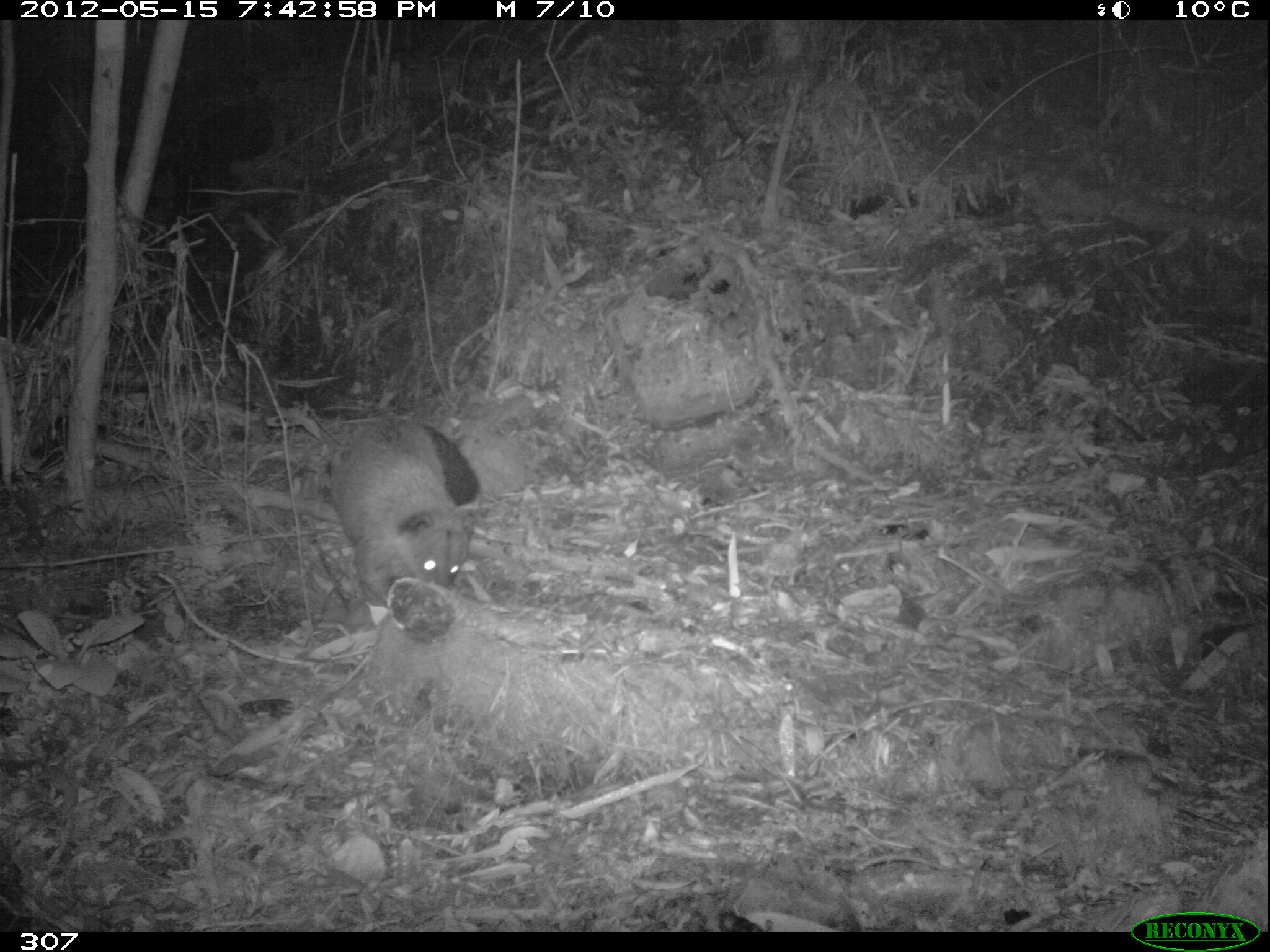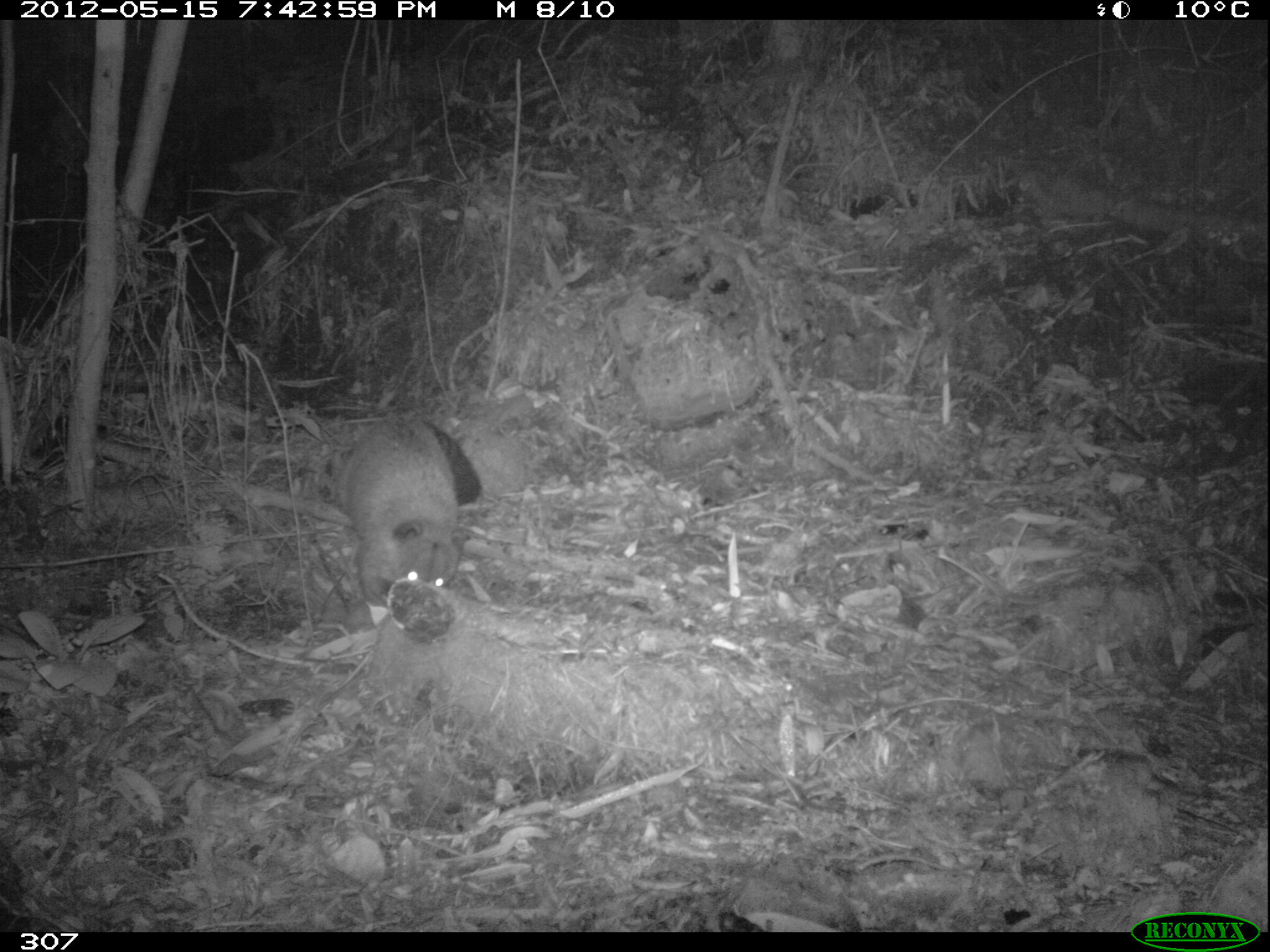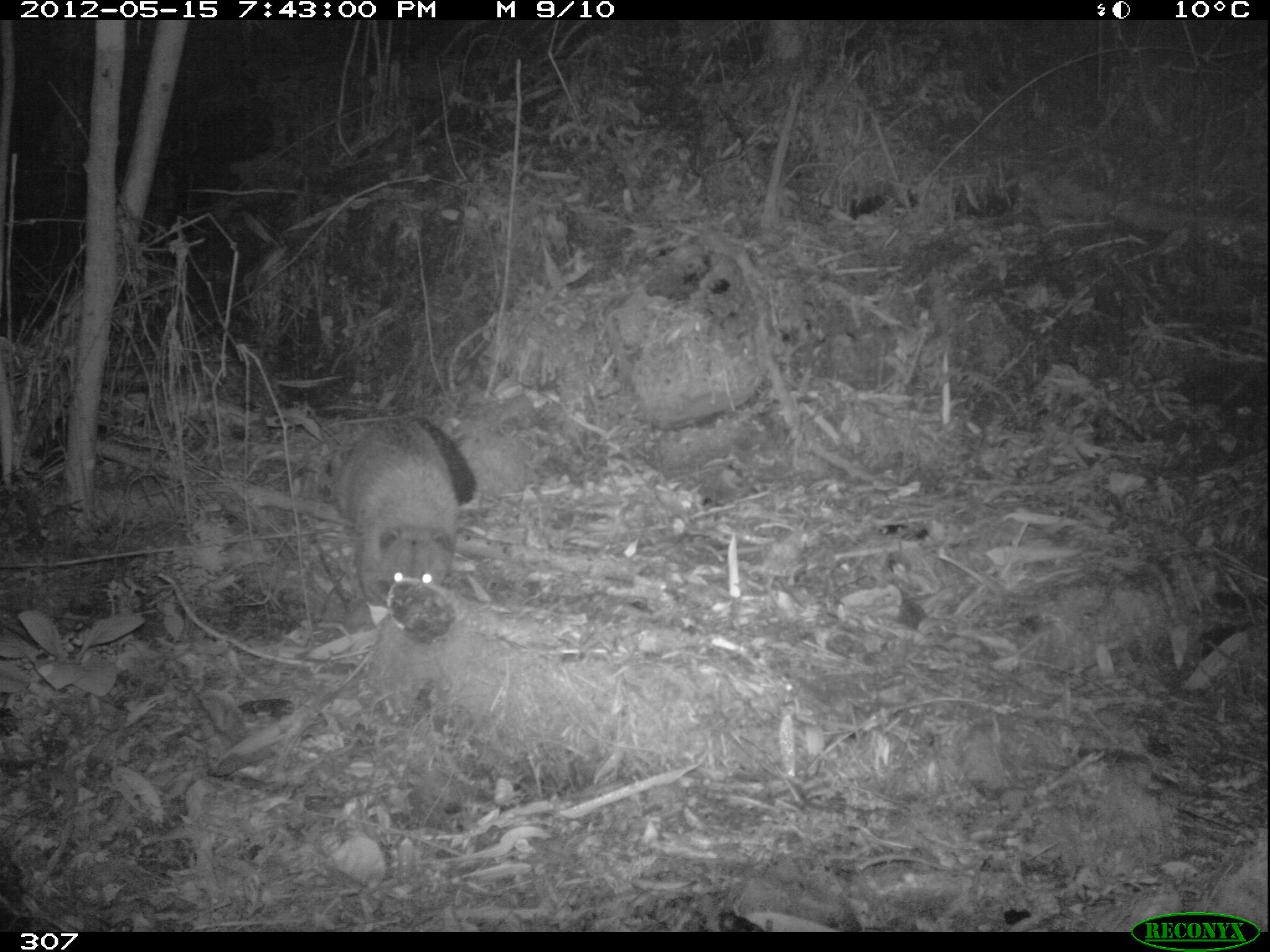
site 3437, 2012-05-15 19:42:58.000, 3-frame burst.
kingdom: Animalia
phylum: Chordata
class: Mammalia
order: Carnivora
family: Procyonidae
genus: Nasua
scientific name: Nasua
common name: coatis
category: unknown coati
Unknown coati (coatis) (Nasua).